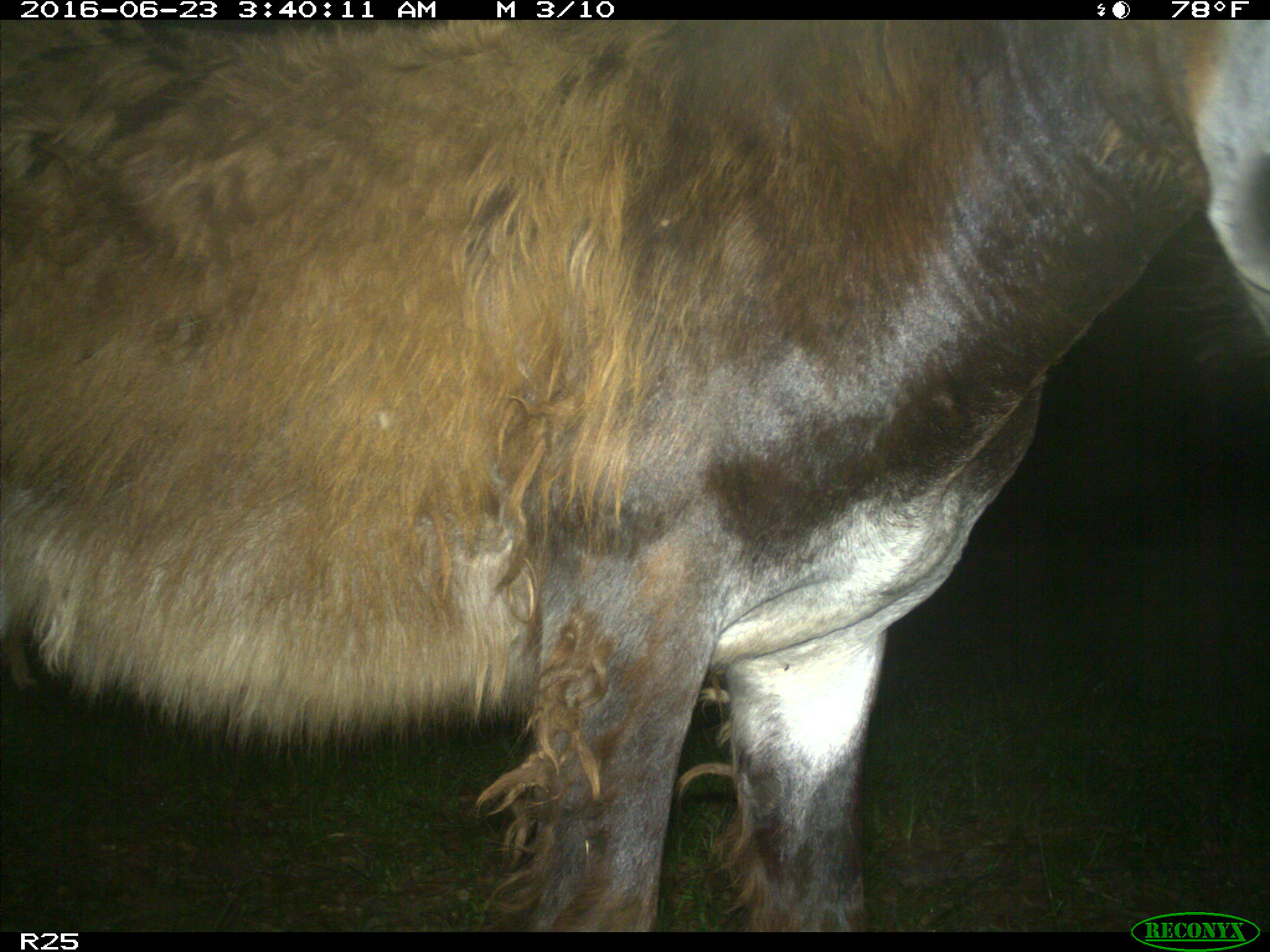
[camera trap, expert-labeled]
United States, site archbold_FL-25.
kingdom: Animalia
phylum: Chordata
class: Mammalia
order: Artiodactyla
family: Bovidae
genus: Bos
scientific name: Bos taurus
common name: domestic cow